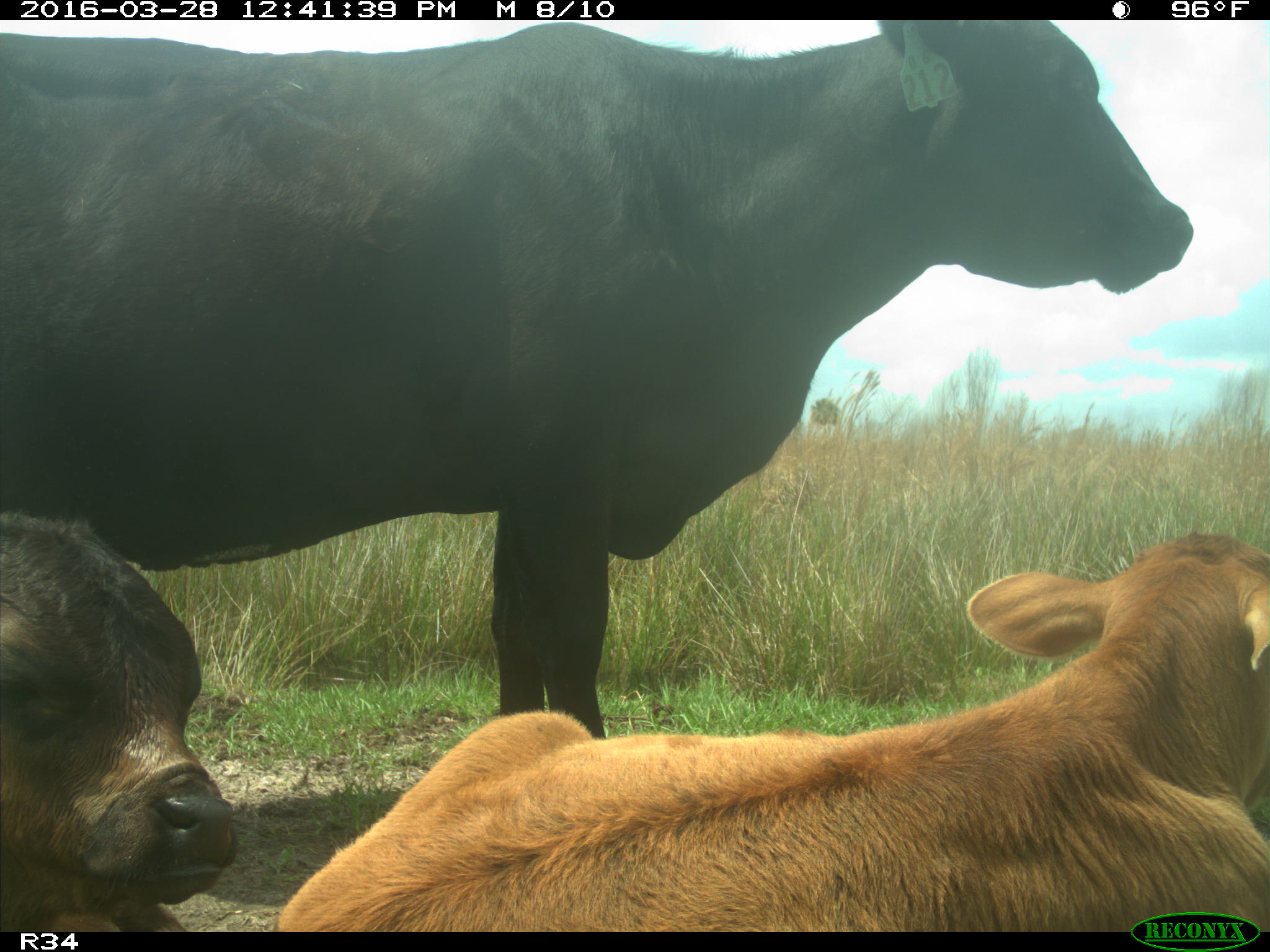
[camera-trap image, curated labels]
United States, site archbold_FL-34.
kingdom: Animalia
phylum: Chordata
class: Mammalia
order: Artiodactyla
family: Bovidae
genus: Bos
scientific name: Bos taurus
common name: domestic cow